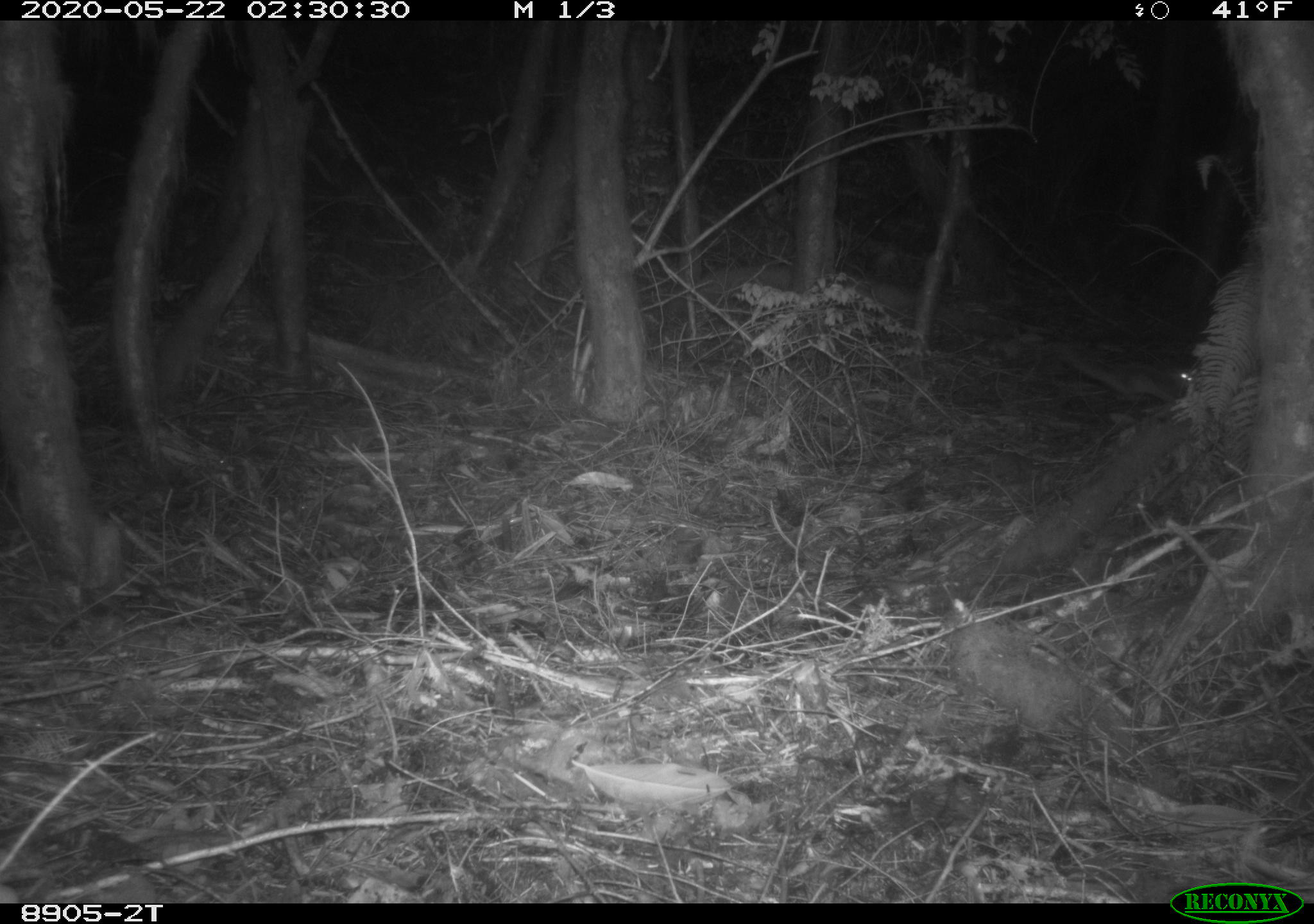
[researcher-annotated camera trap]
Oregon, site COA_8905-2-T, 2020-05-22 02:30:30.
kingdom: Animalia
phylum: Chordata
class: Mammalia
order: Rodentia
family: Sciuridae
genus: Glaucomys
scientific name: Glaucomys oregonensis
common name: humboldt's flying squirrel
Humboldt's flying squirrel (Glaucomys oregonensis).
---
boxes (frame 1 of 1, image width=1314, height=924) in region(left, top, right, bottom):
humboldt's flying squirrel: region(1043, 329, 1207, 409)